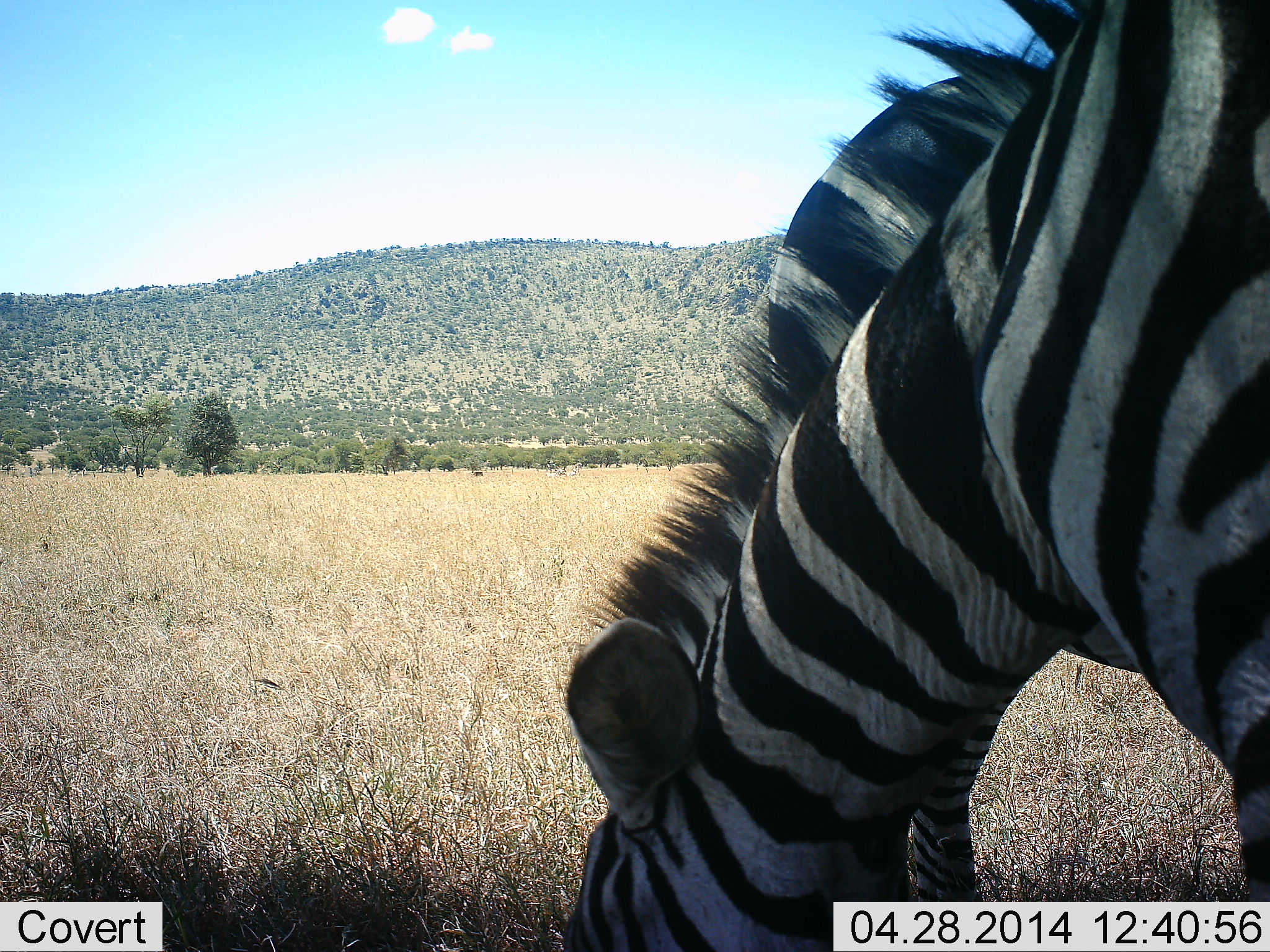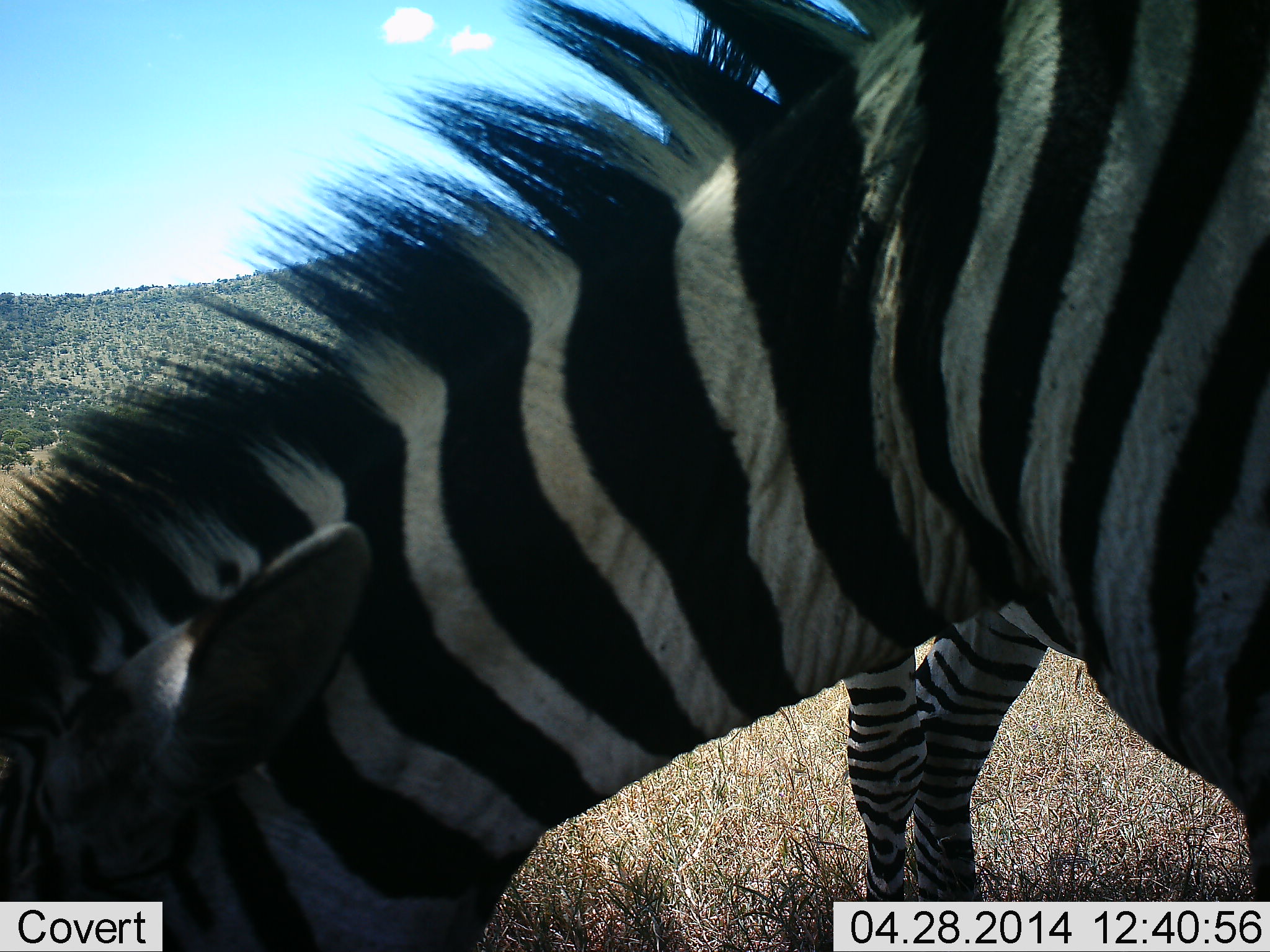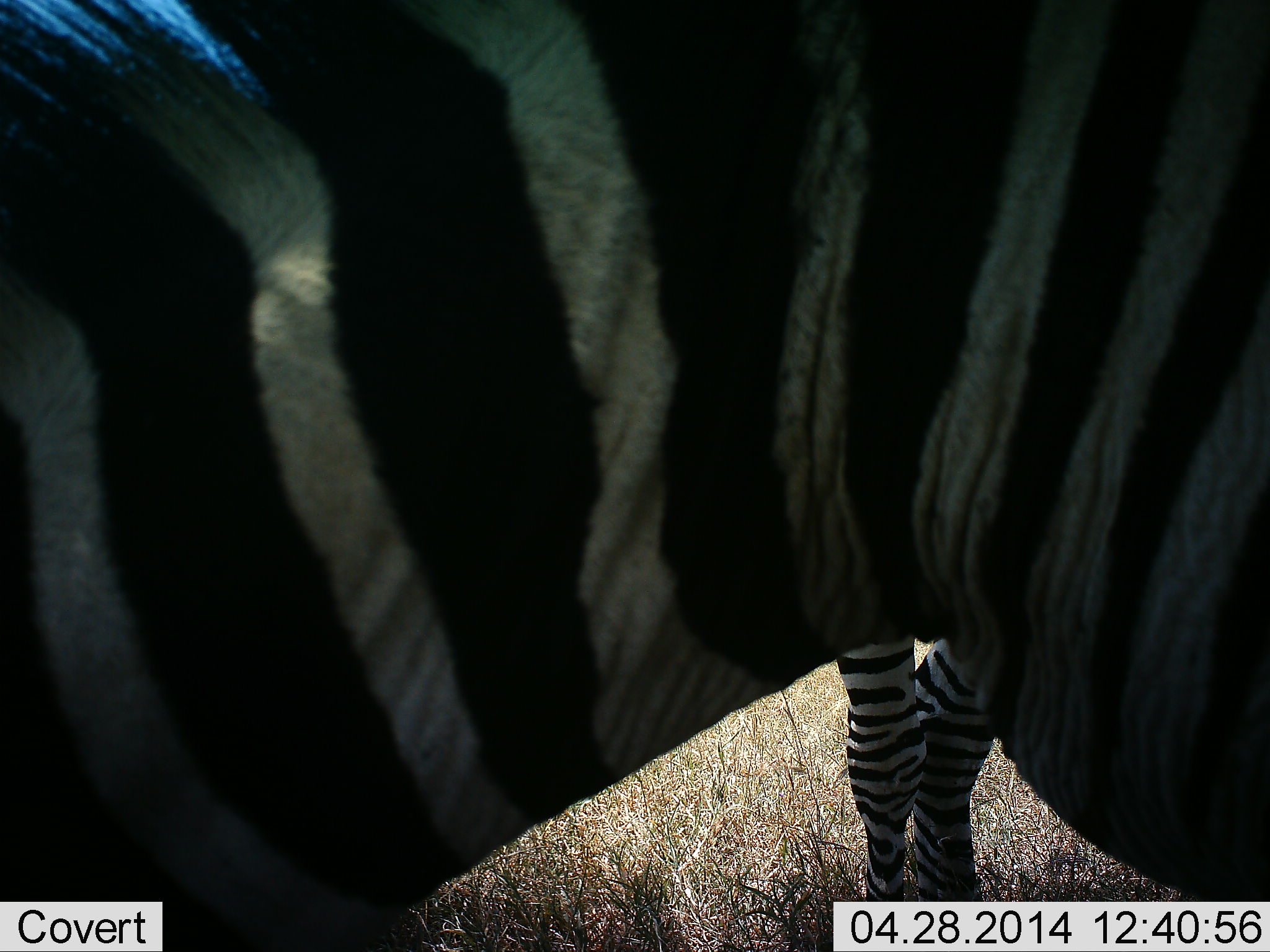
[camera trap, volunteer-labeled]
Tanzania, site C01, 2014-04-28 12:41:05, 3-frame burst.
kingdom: Animalia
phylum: Chordata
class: Mammalia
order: Perissodactyla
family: Equidae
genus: Equus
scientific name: Equus quagga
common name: plains zebra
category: zebra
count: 2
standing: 80%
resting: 0%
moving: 20%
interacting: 0%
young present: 0%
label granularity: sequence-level